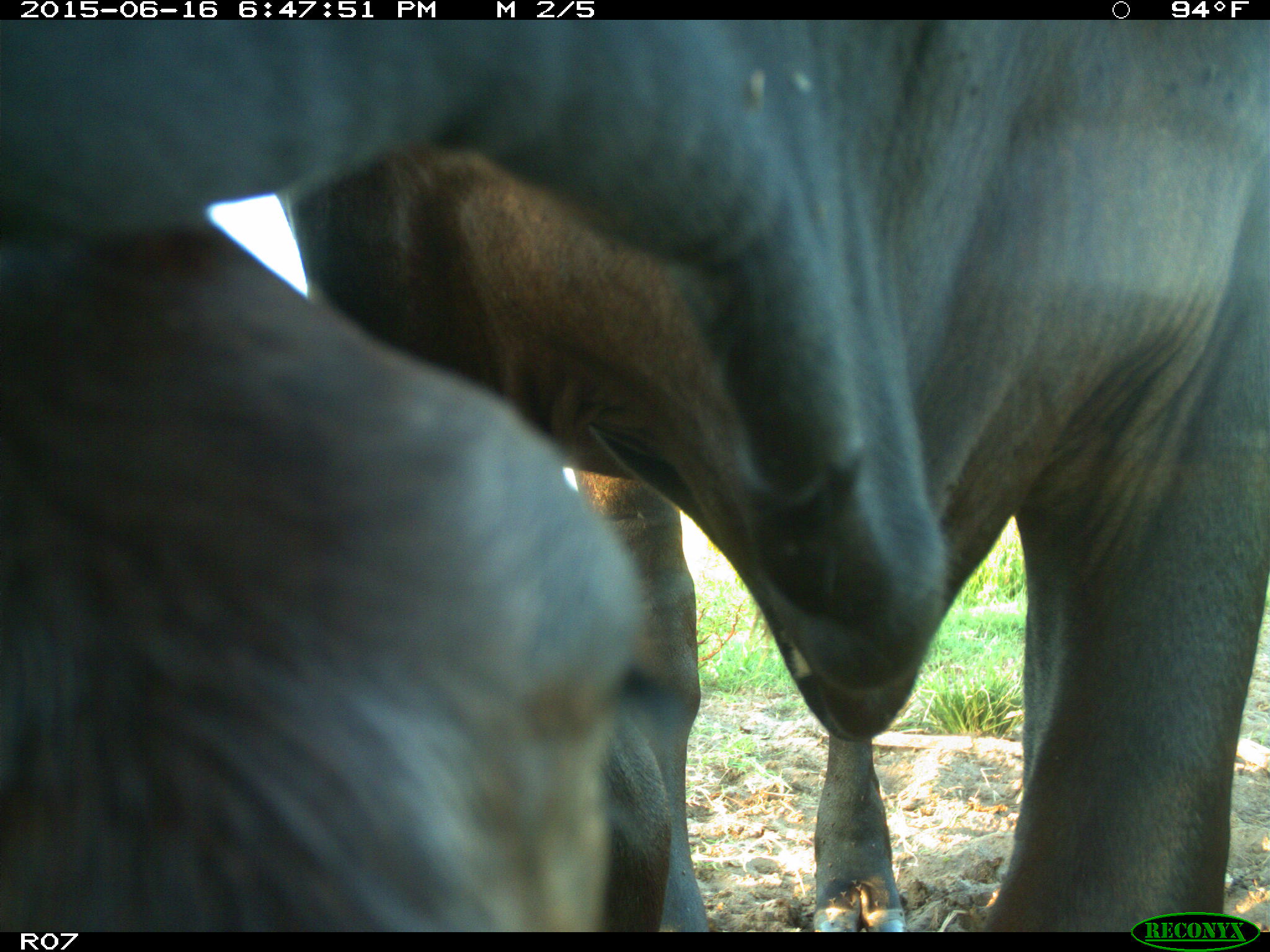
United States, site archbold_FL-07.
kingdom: Animalia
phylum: Chordata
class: Mammalia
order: Artiodactyla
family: Bovidae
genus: Bos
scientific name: Bos taurus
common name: domestic cow